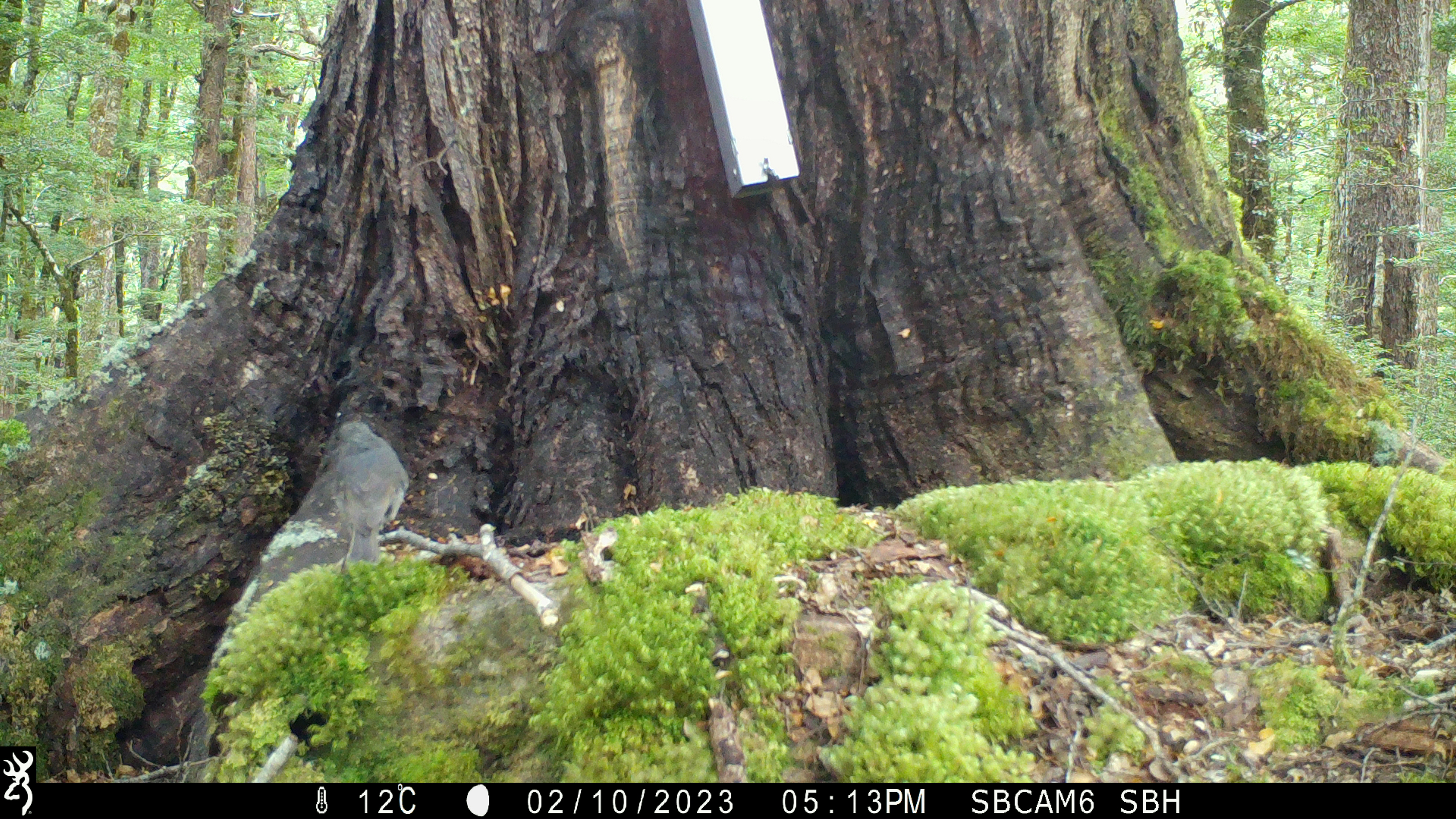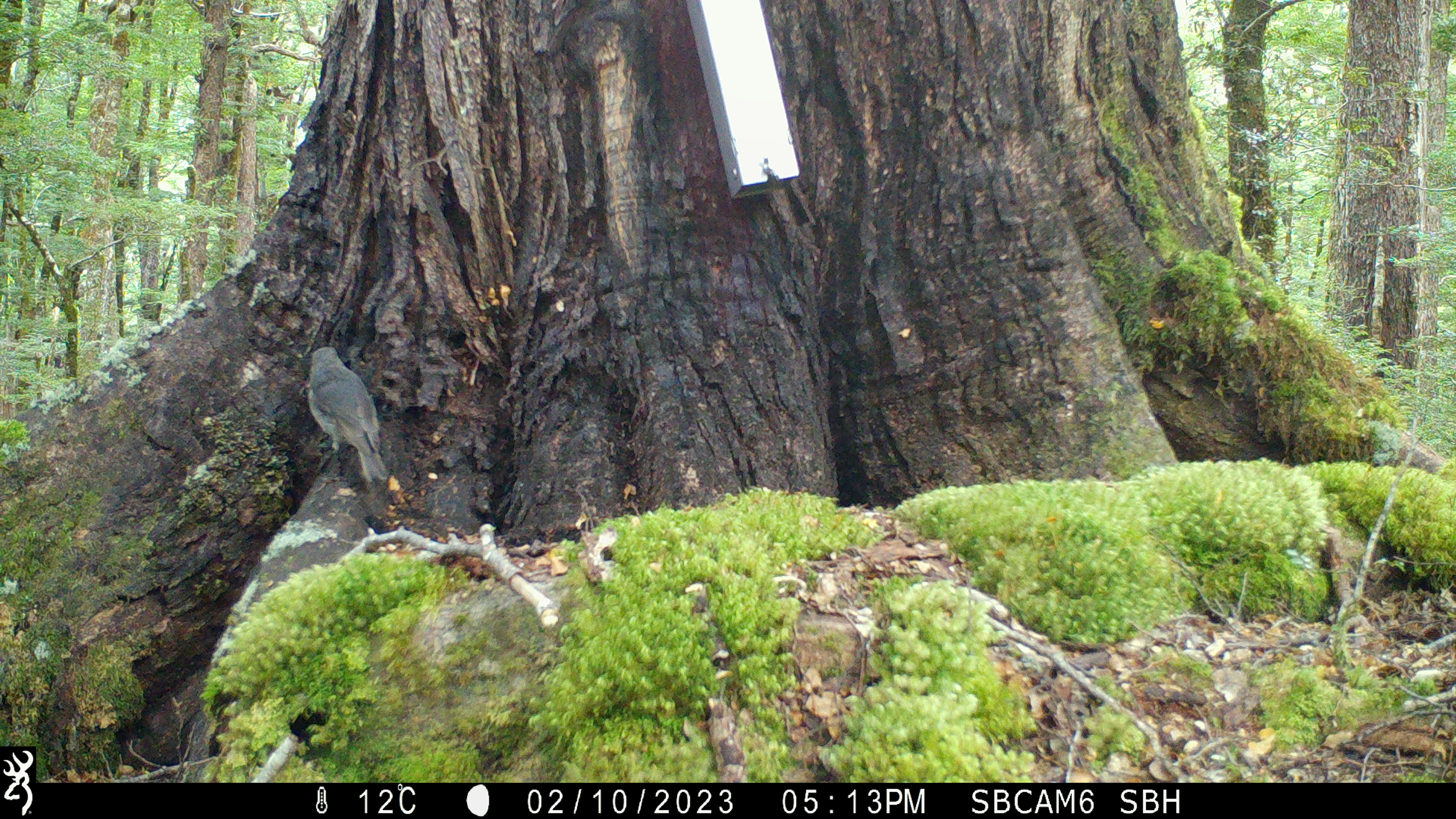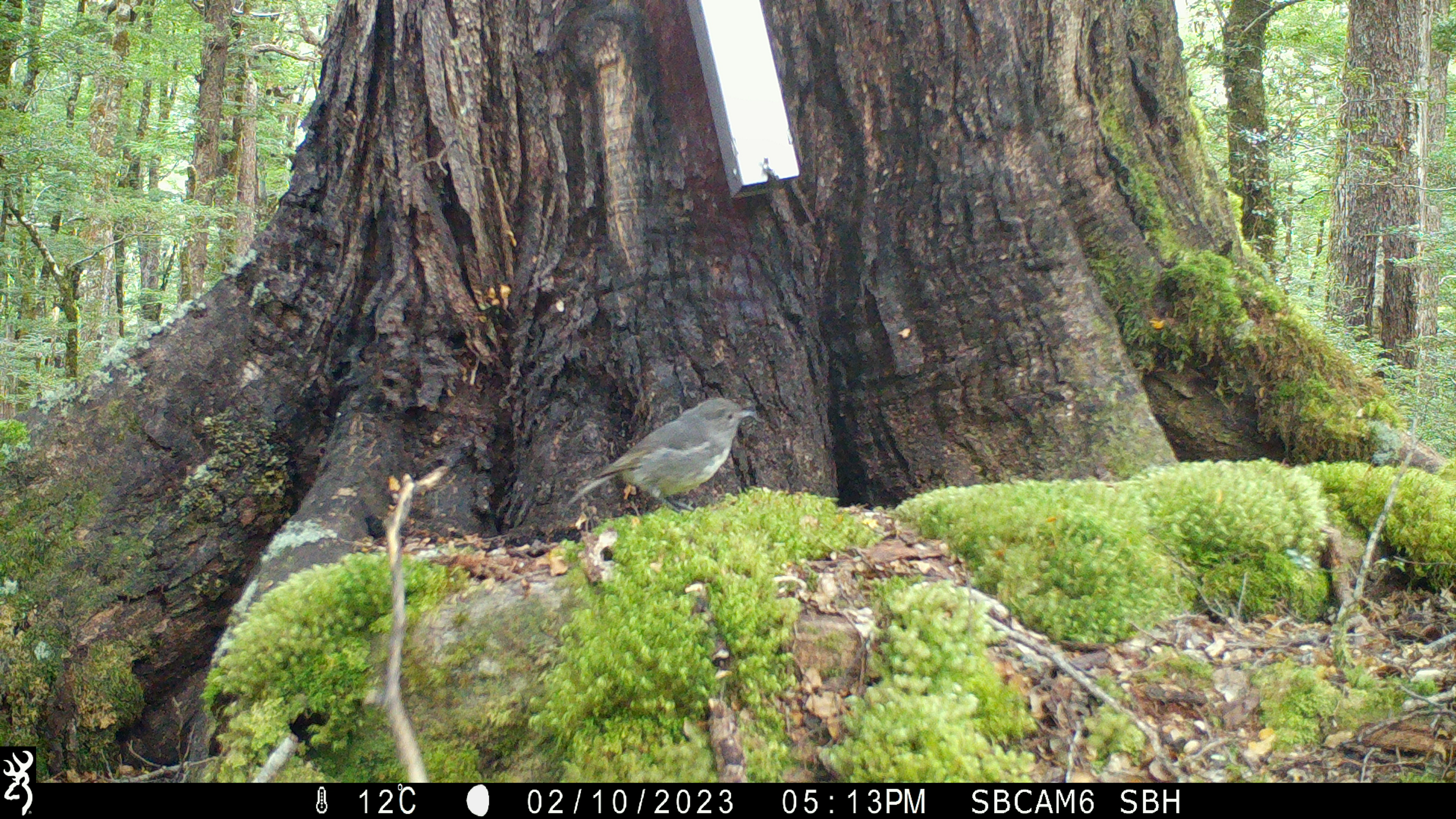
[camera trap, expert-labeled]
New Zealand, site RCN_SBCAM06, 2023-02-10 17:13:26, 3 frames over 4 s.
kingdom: Animalia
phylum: Chordata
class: Aves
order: Passeriformes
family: Petroicidae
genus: Petroica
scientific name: Petroica australis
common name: new zealand robin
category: robin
Robin (new zealand robin) (Petroica australis).